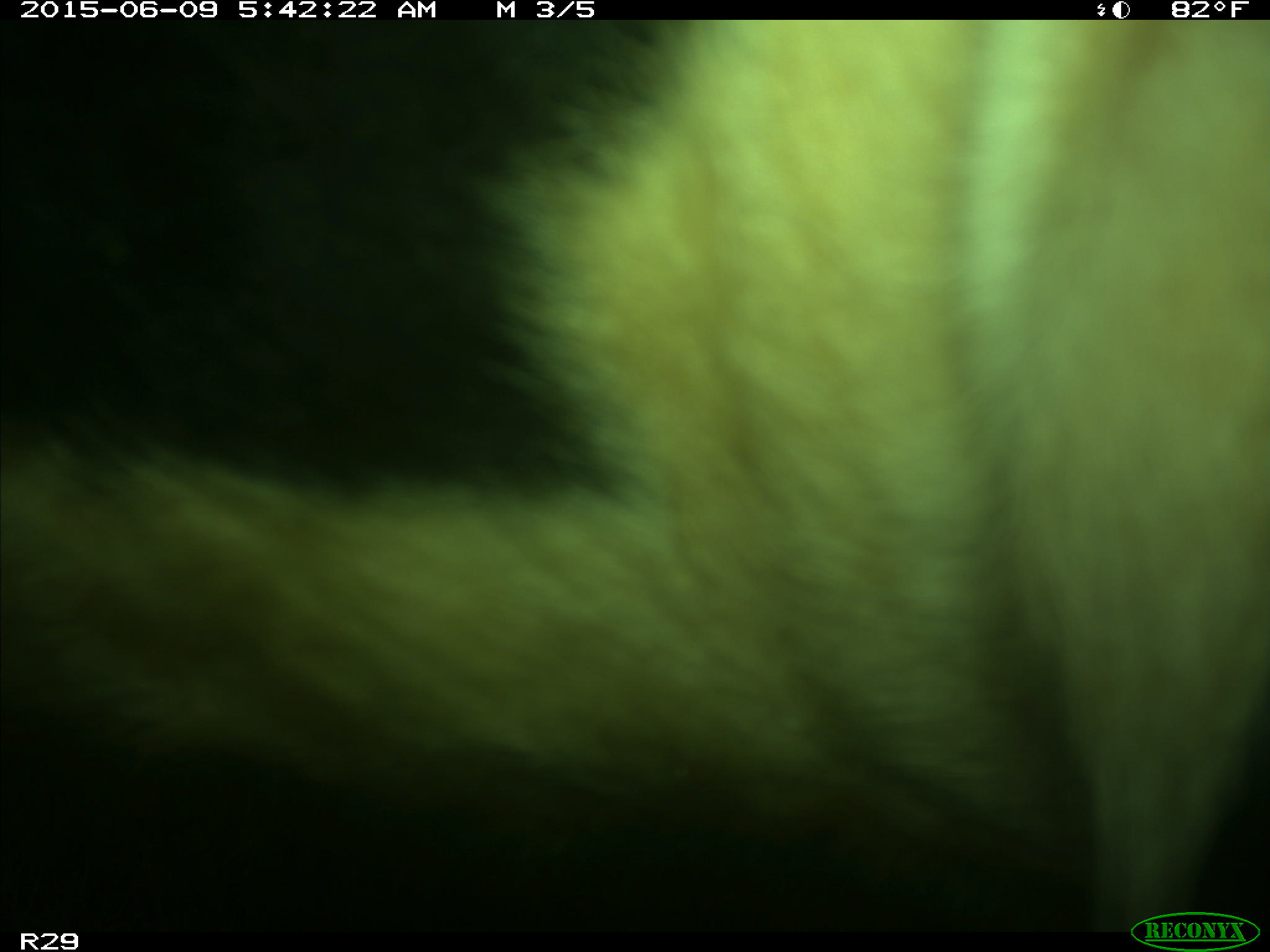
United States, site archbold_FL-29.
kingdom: Animalia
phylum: Chordata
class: Mammalia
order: Artiodactyla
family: Bovidae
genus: Bos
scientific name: Bos taurus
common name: domestic cow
Bos taurus (domestic cow).